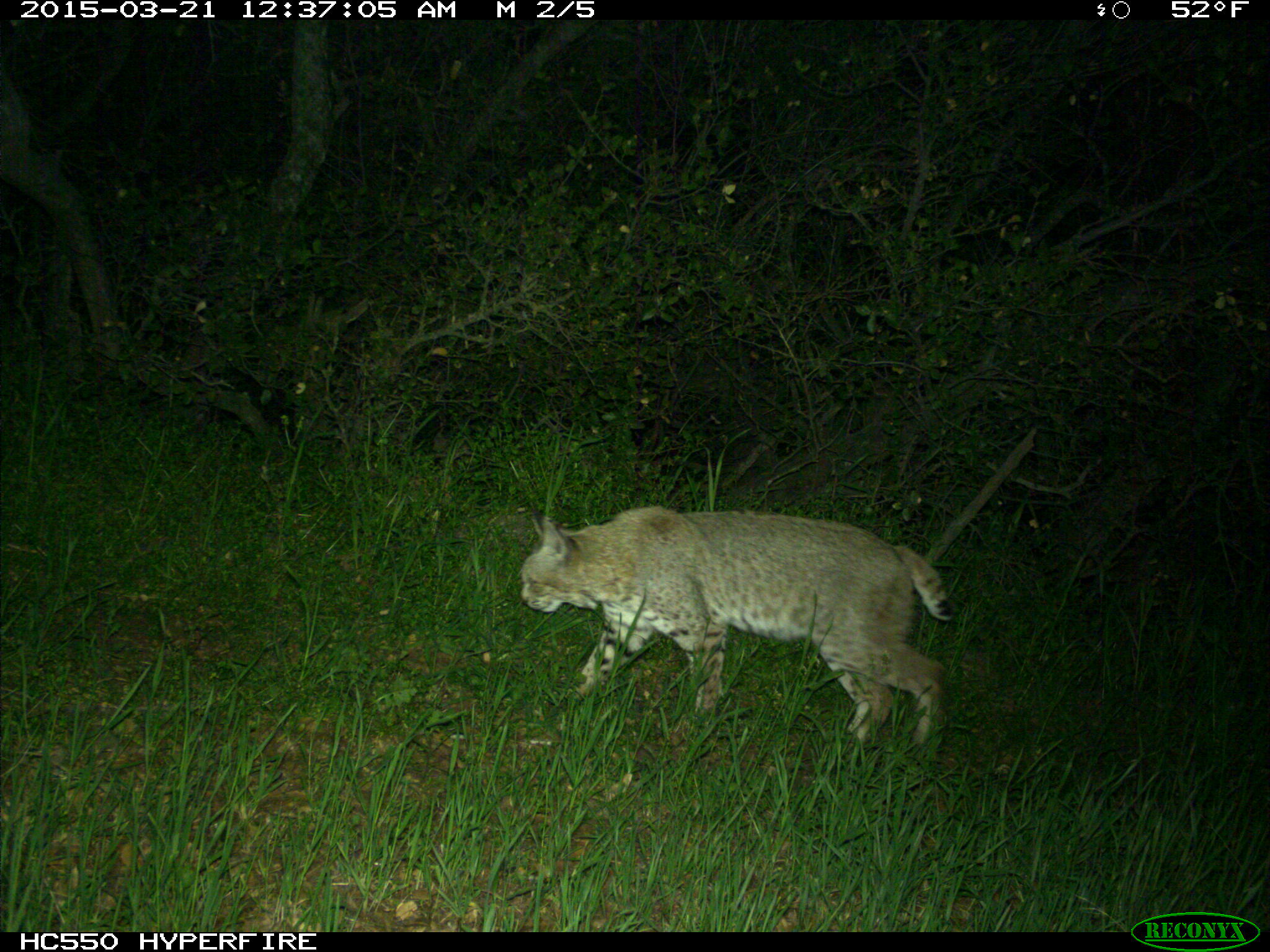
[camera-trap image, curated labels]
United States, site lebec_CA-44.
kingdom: Animalia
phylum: Chordata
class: Mammalia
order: Carnivora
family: Felidae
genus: Lynx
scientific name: Lynx rufus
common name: bobcat